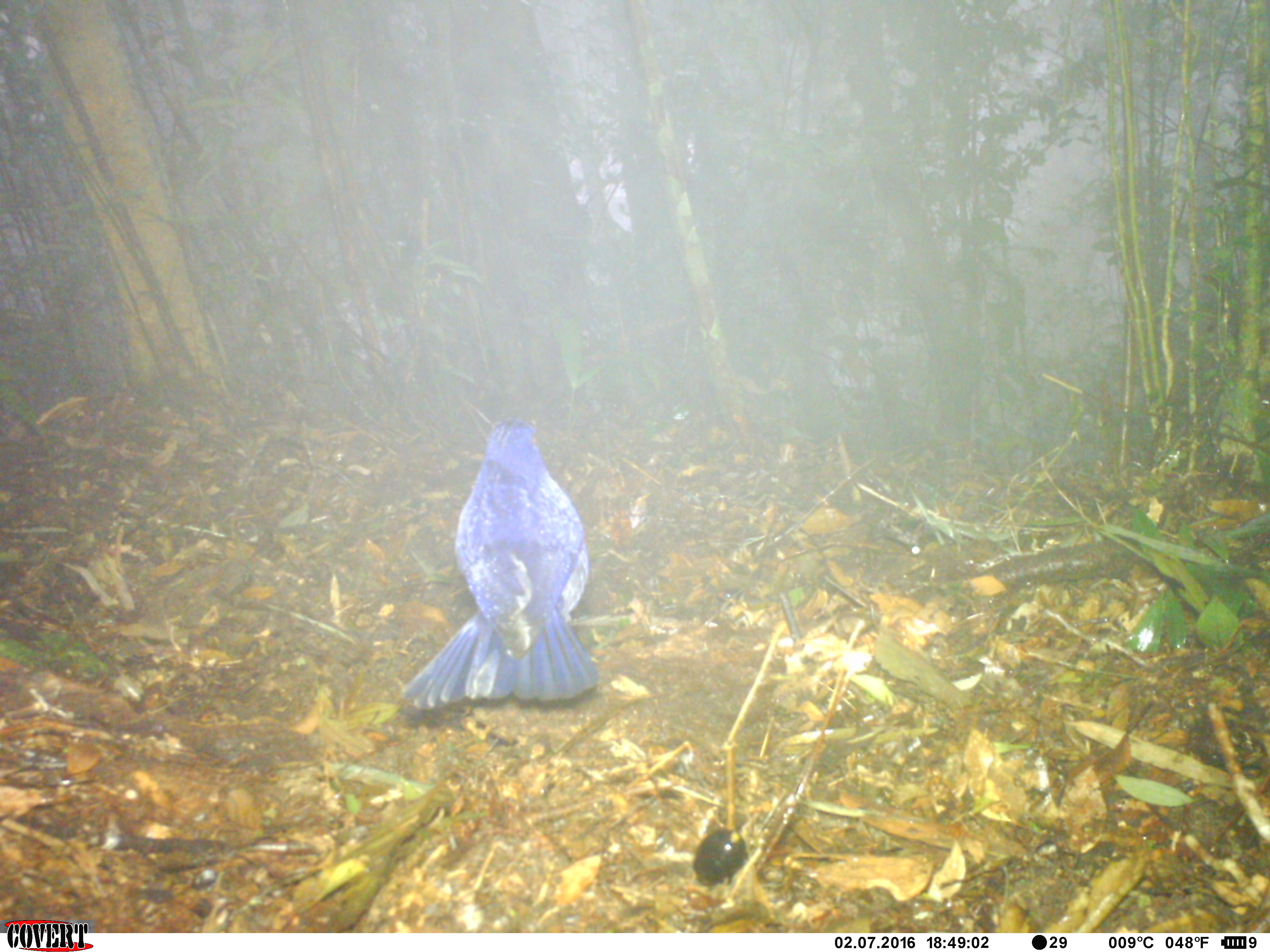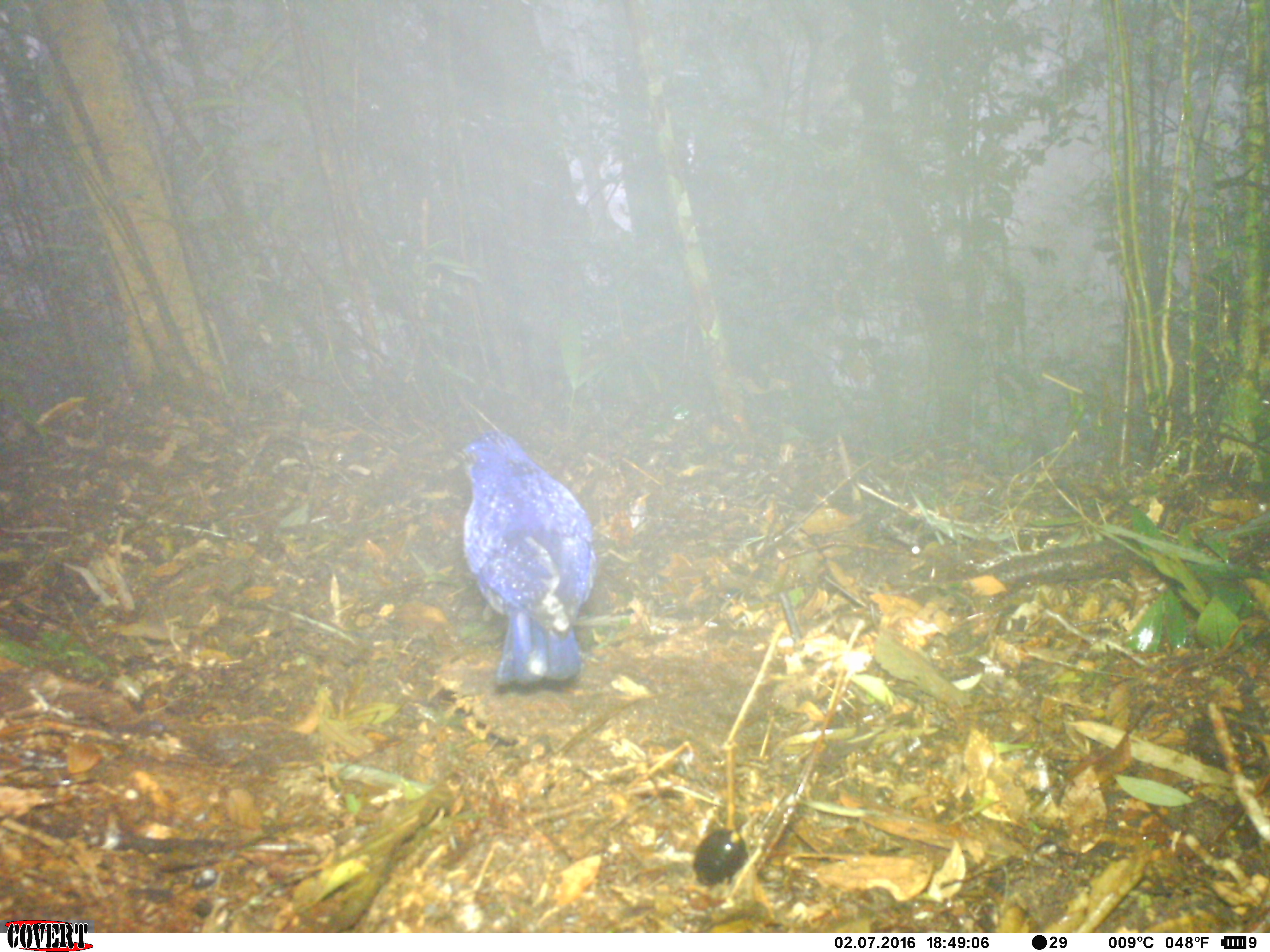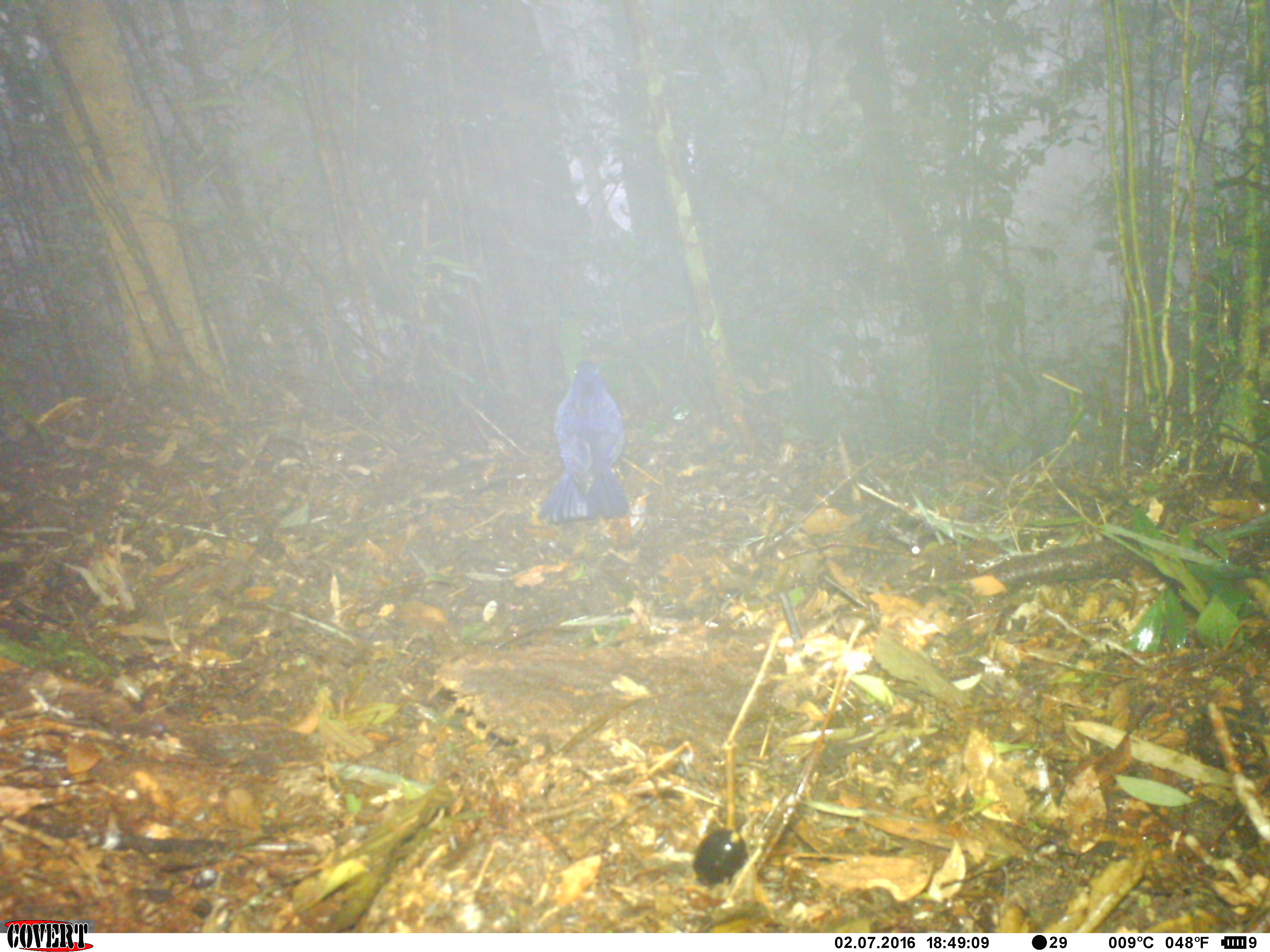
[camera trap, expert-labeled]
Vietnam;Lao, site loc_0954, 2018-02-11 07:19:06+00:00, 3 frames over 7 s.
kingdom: Animalia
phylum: Chordata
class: Aves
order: Passeriformes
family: Muscicapidae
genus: Myophonus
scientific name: Myophonus caeruleus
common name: blue whistling thrush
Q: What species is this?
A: Blue whistling thrush (Myophonus caeruleus).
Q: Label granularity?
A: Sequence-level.